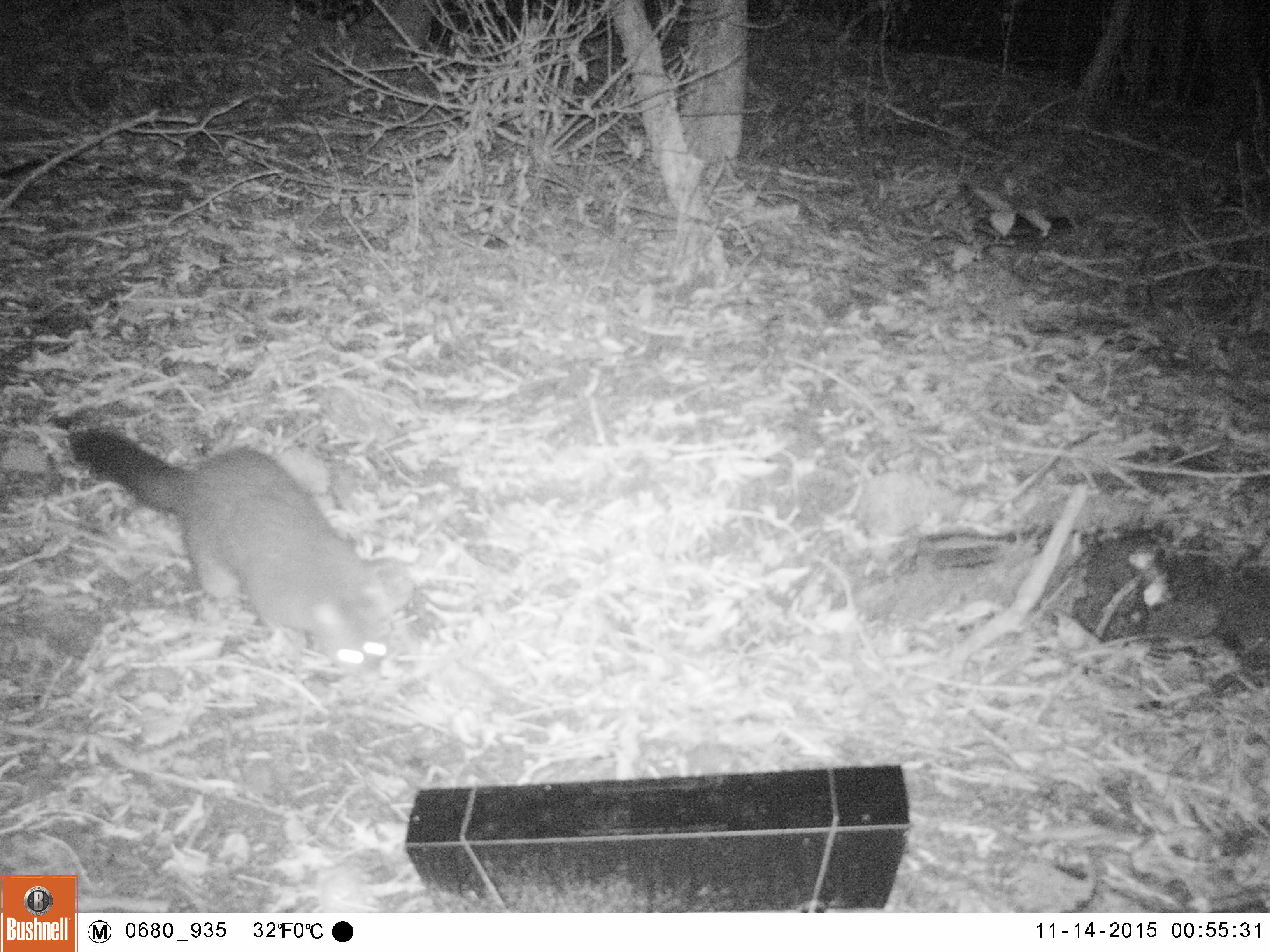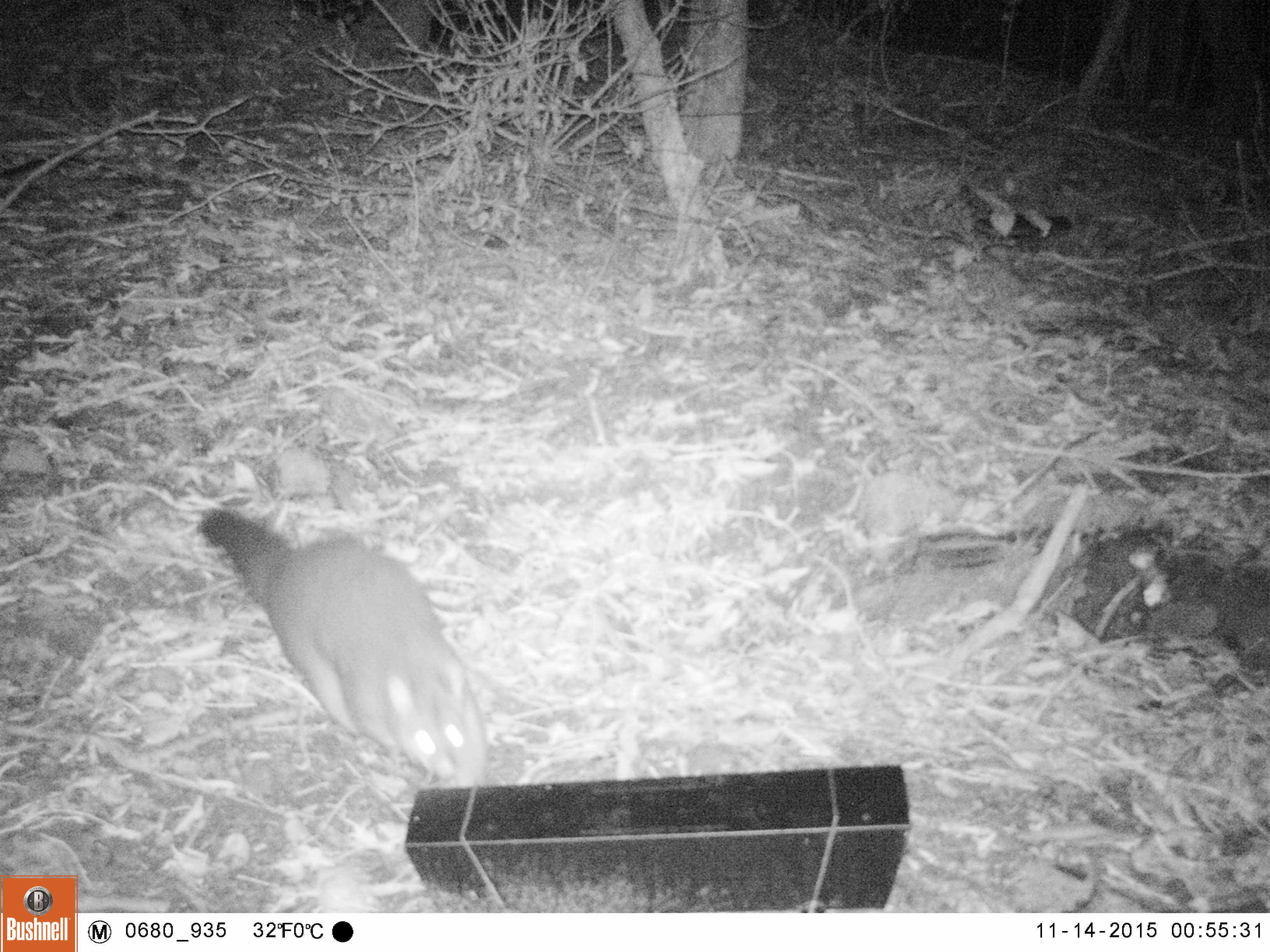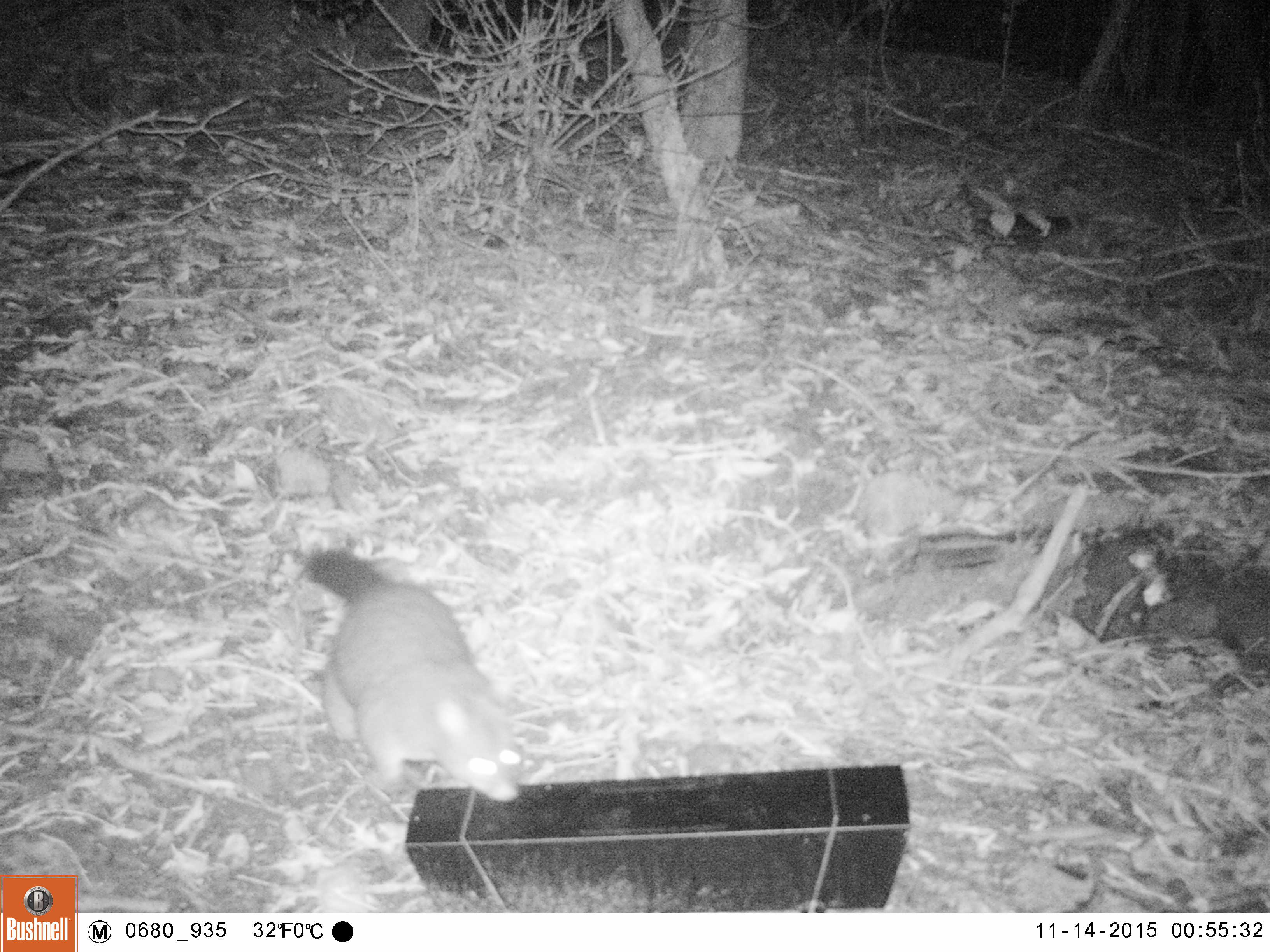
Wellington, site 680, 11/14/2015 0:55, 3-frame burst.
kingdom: Animalia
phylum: Chordata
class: Mammalia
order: Didelphimorphia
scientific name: Didelphimorphia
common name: possum